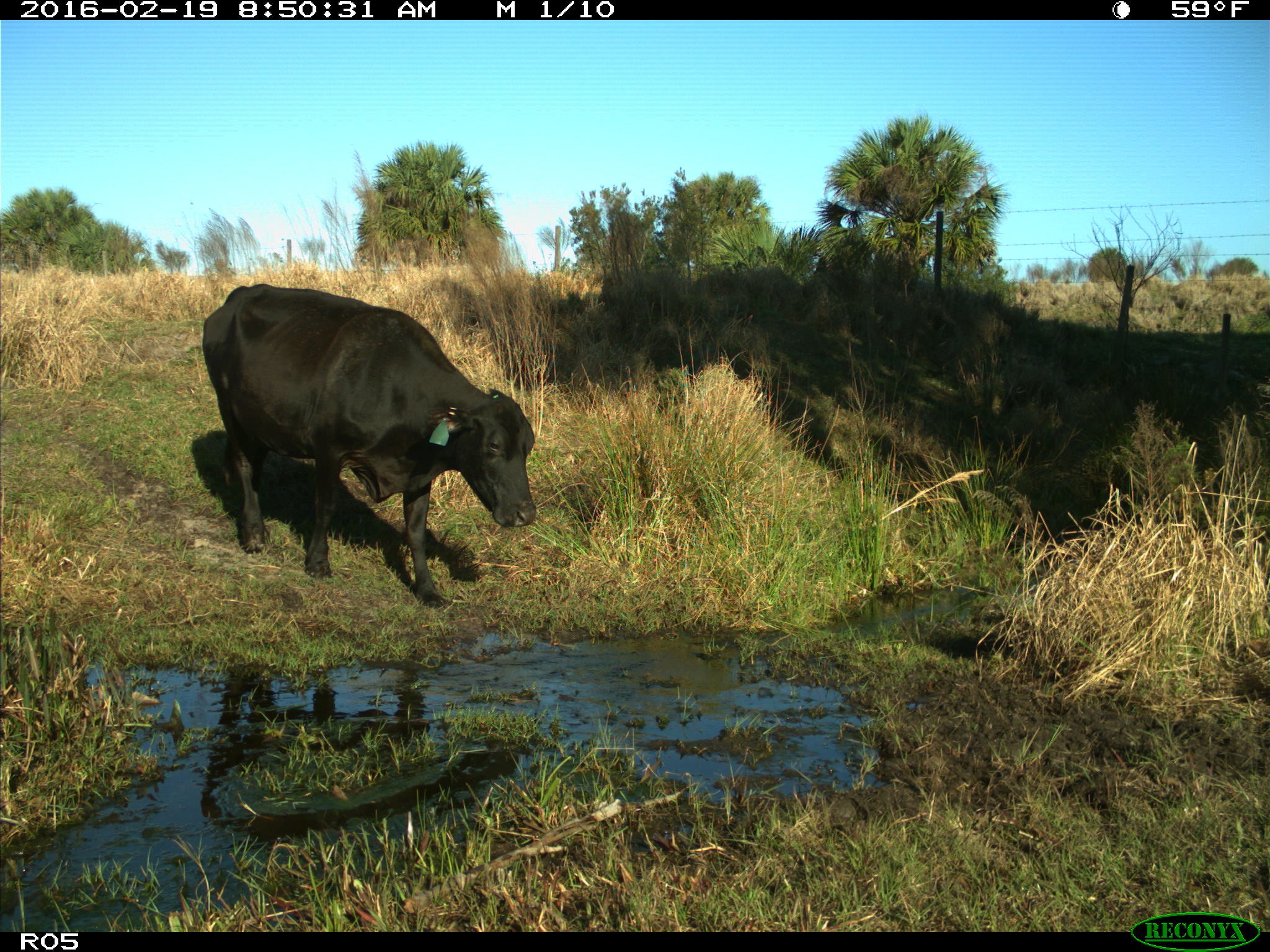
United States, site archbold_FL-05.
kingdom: Animalia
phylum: Chordata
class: Mammalia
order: Artiodactyla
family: Bovidae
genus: Bos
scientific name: Bos taurus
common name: domestic cow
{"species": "Bos taurus (domestic cow)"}